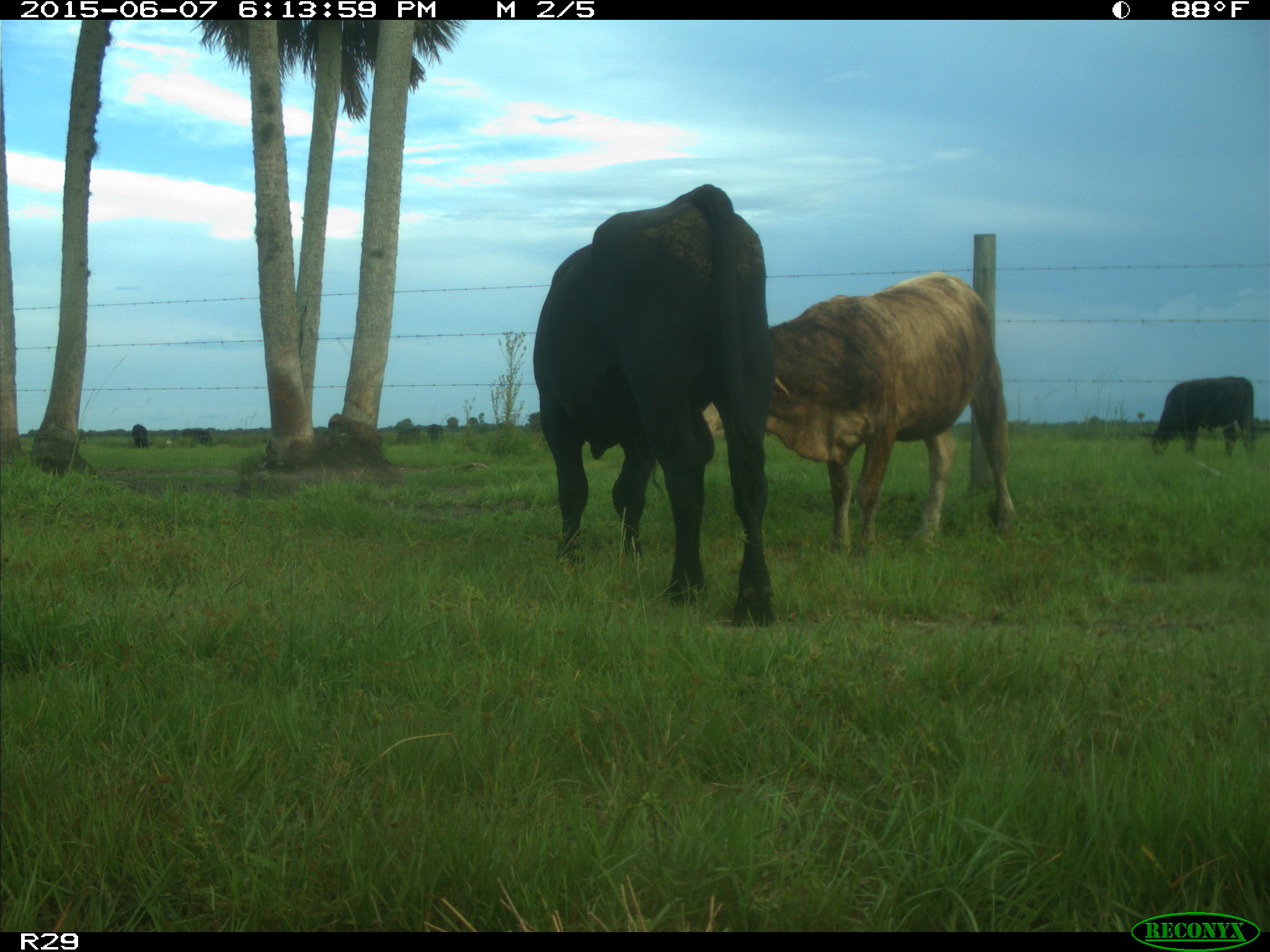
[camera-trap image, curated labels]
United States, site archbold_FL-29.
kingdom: Animalia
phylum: Chordata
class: Mammalia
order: Artiodactyla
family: Bovidae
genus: Bos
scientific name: Bos taurus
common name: domestic cow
Bos taurus (domestic cow).